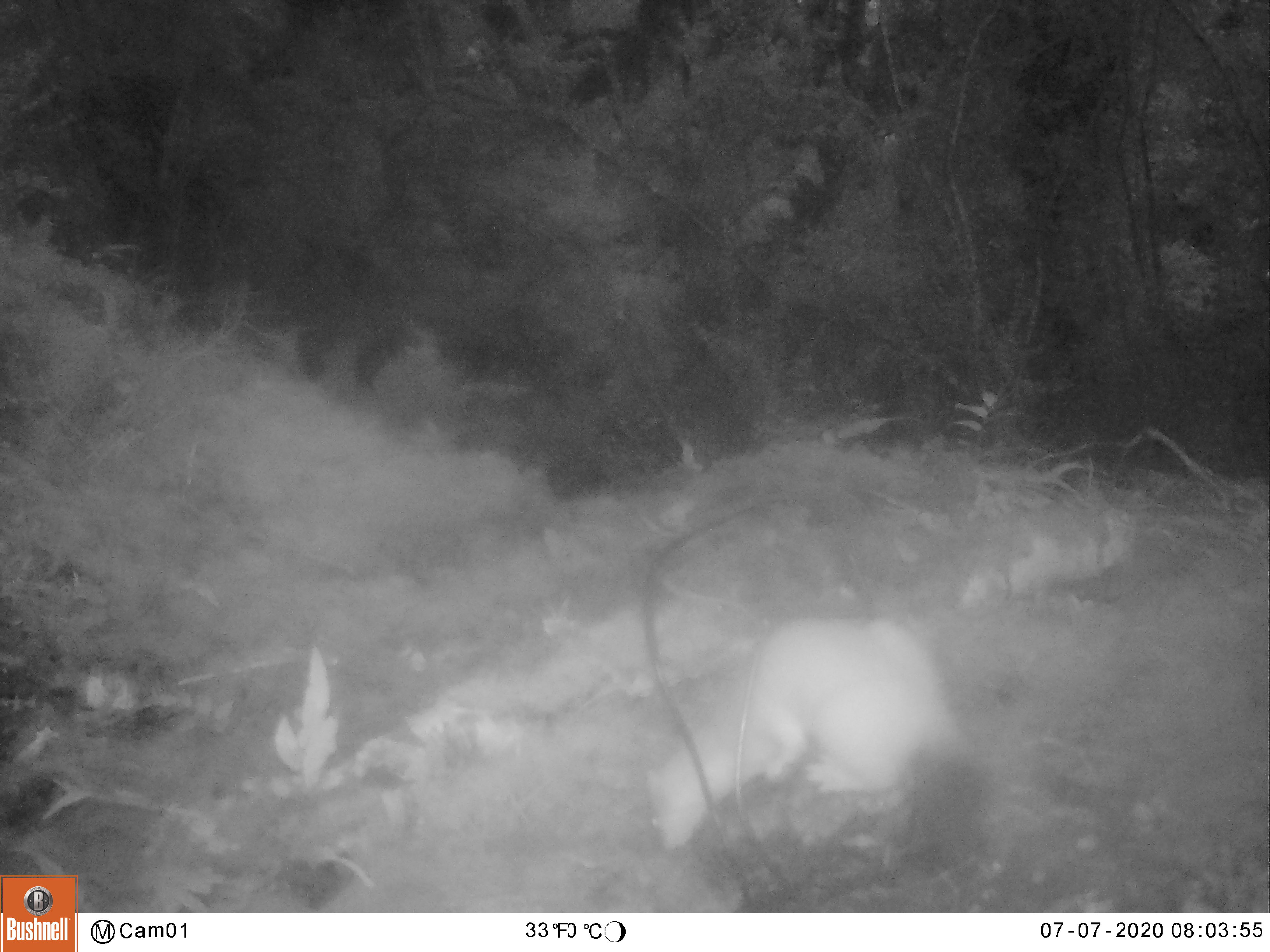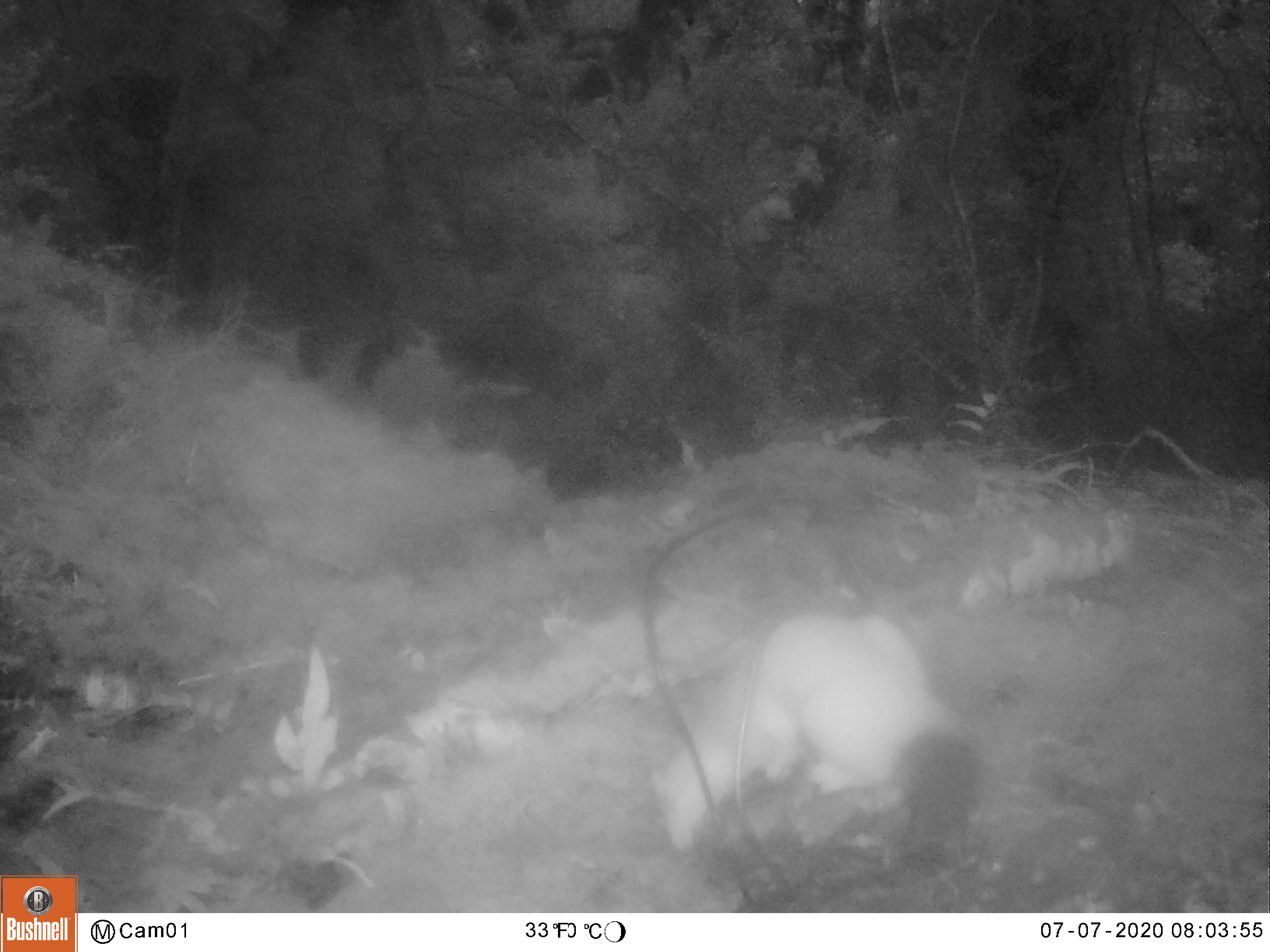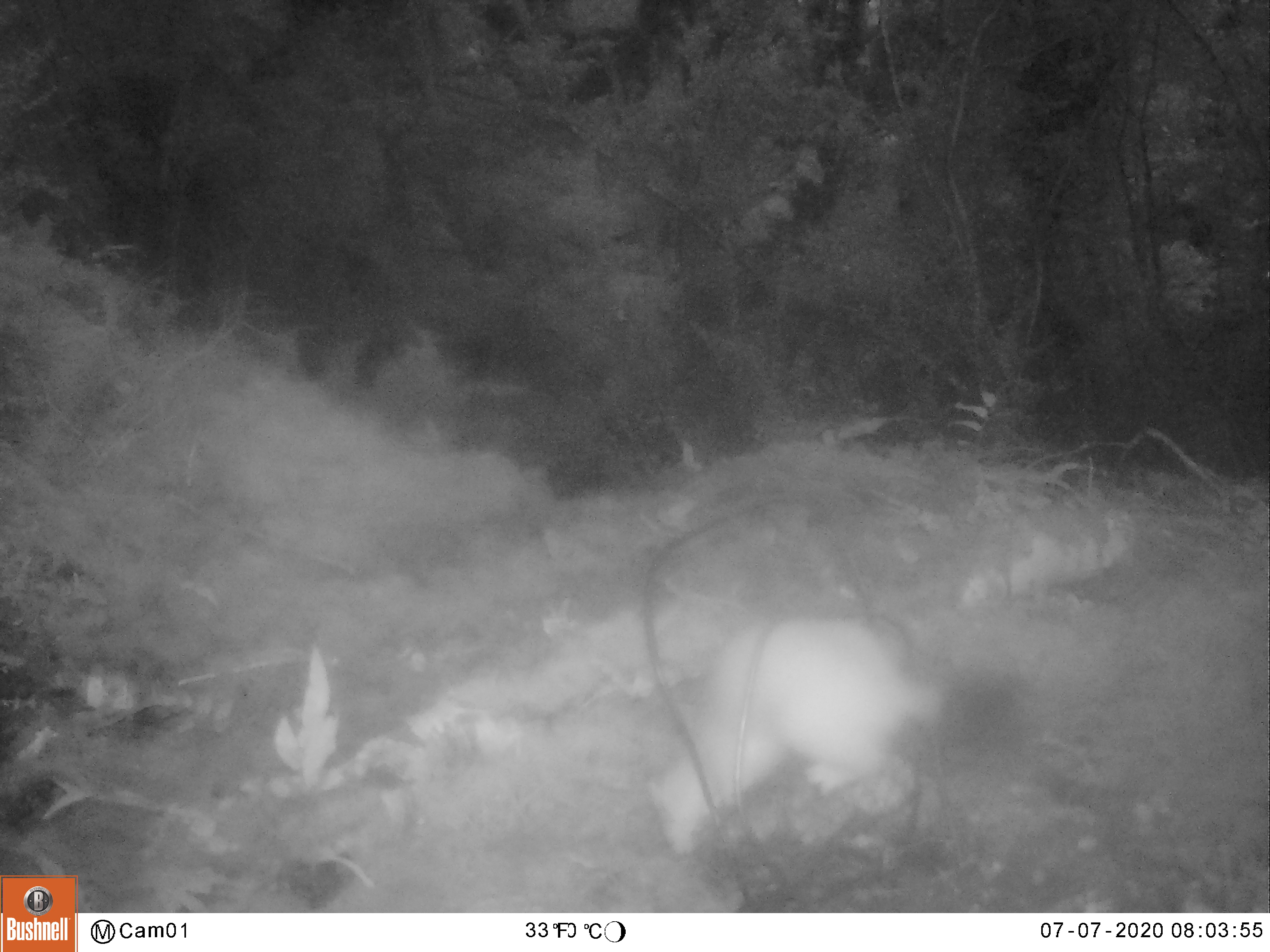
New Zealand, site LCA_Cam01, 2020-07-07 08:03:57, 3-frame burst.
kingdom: Animalia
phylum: Chordata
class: Mammalia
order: Carnivora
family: Mustelidae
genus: Mustela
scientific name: Mustela erminea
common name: stoat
Stoat (Mustela erminea).